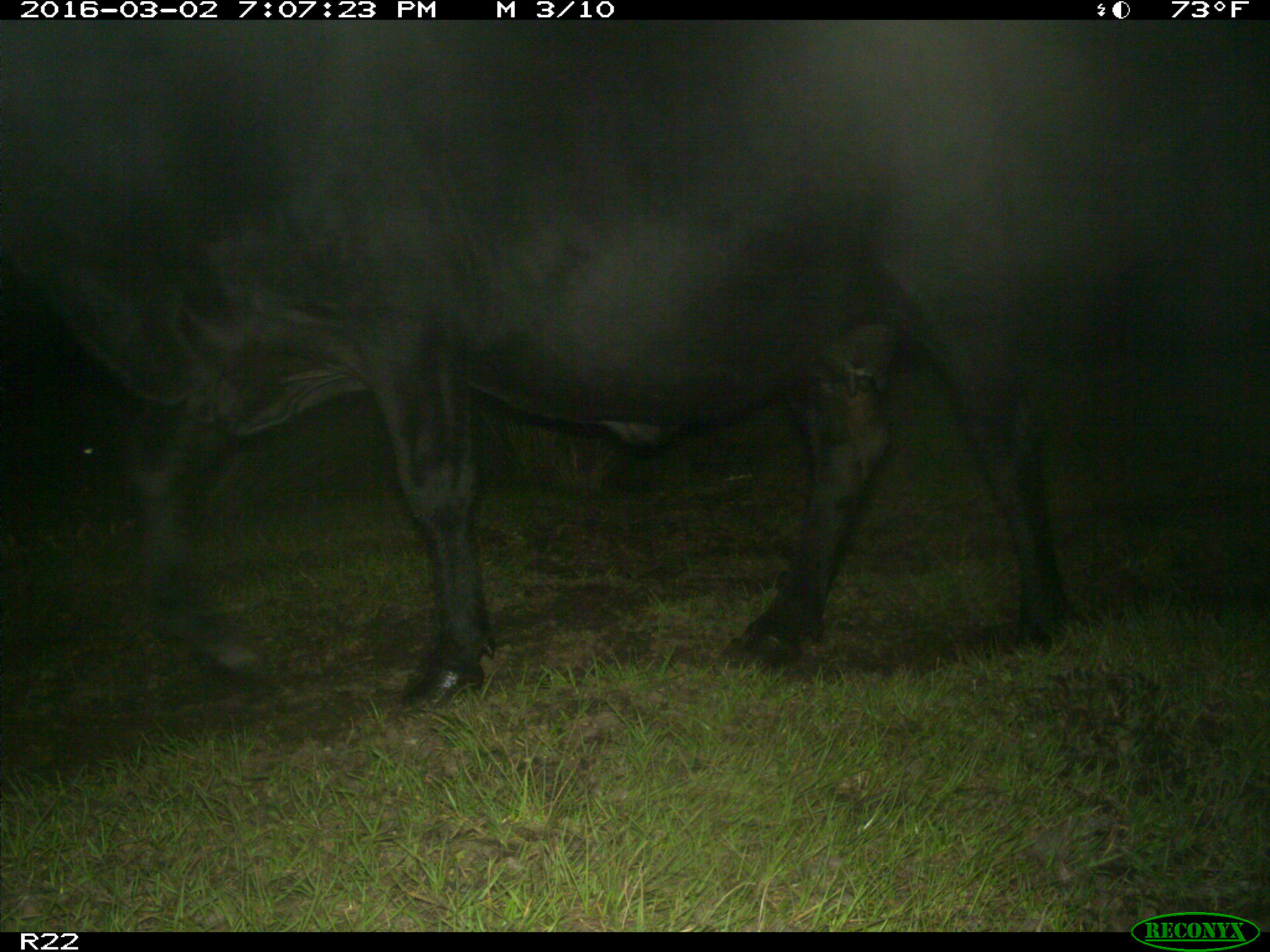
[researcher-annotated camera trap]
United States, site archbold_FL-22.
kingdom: Animalia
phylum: Chordata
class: Mammalia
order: Artiodactyla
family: Bovidae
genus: Bos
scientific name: Bos taurus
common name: domestic cow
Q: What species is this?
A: Bos taurus (domestic cow).